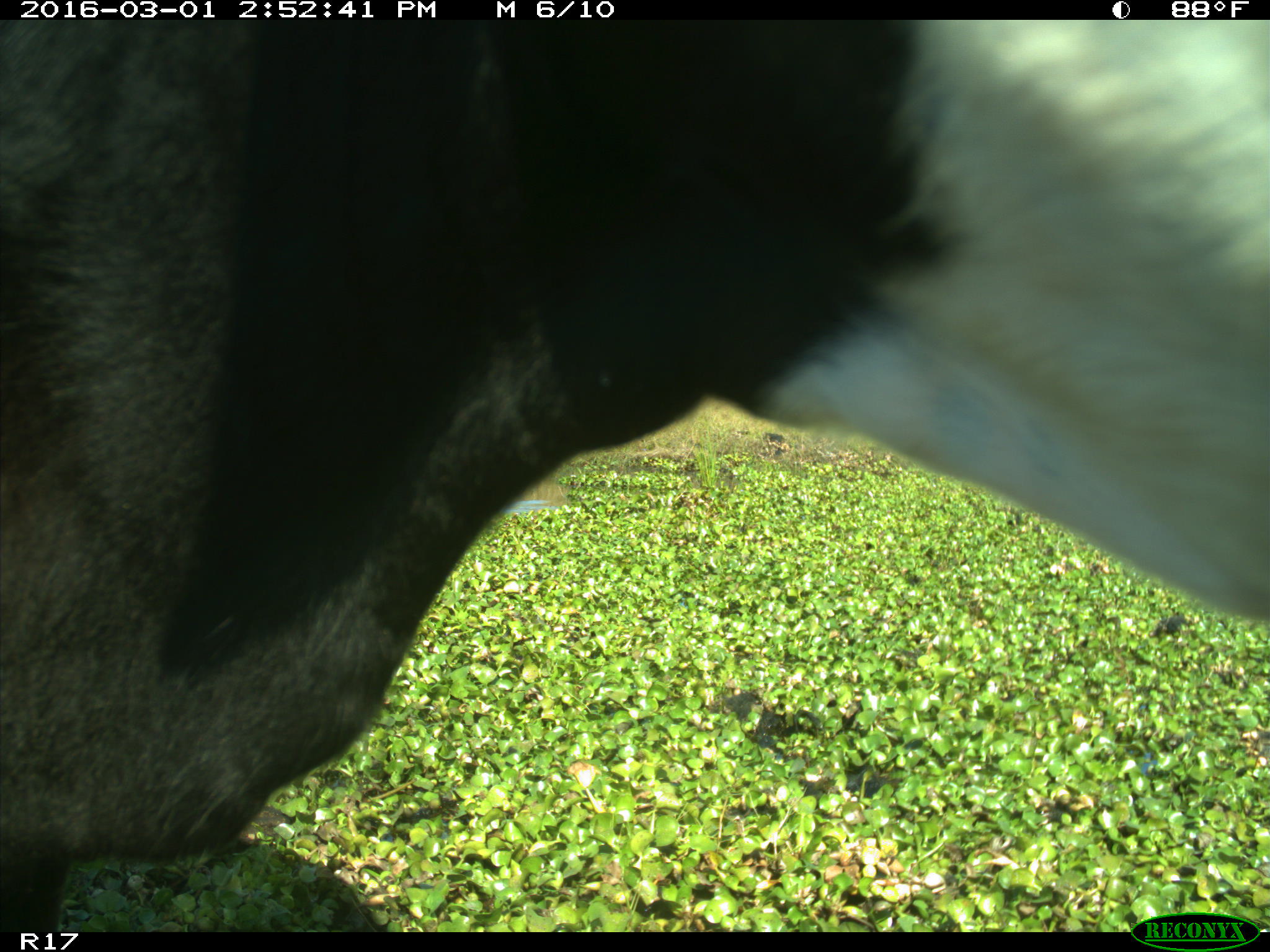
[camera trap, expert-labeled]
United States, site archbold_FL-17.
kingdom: Animalia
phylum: Chordata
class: Mammalia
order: Artiodactyla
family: Bovidae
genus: Bos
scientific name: Bos taurus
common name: domestic cow